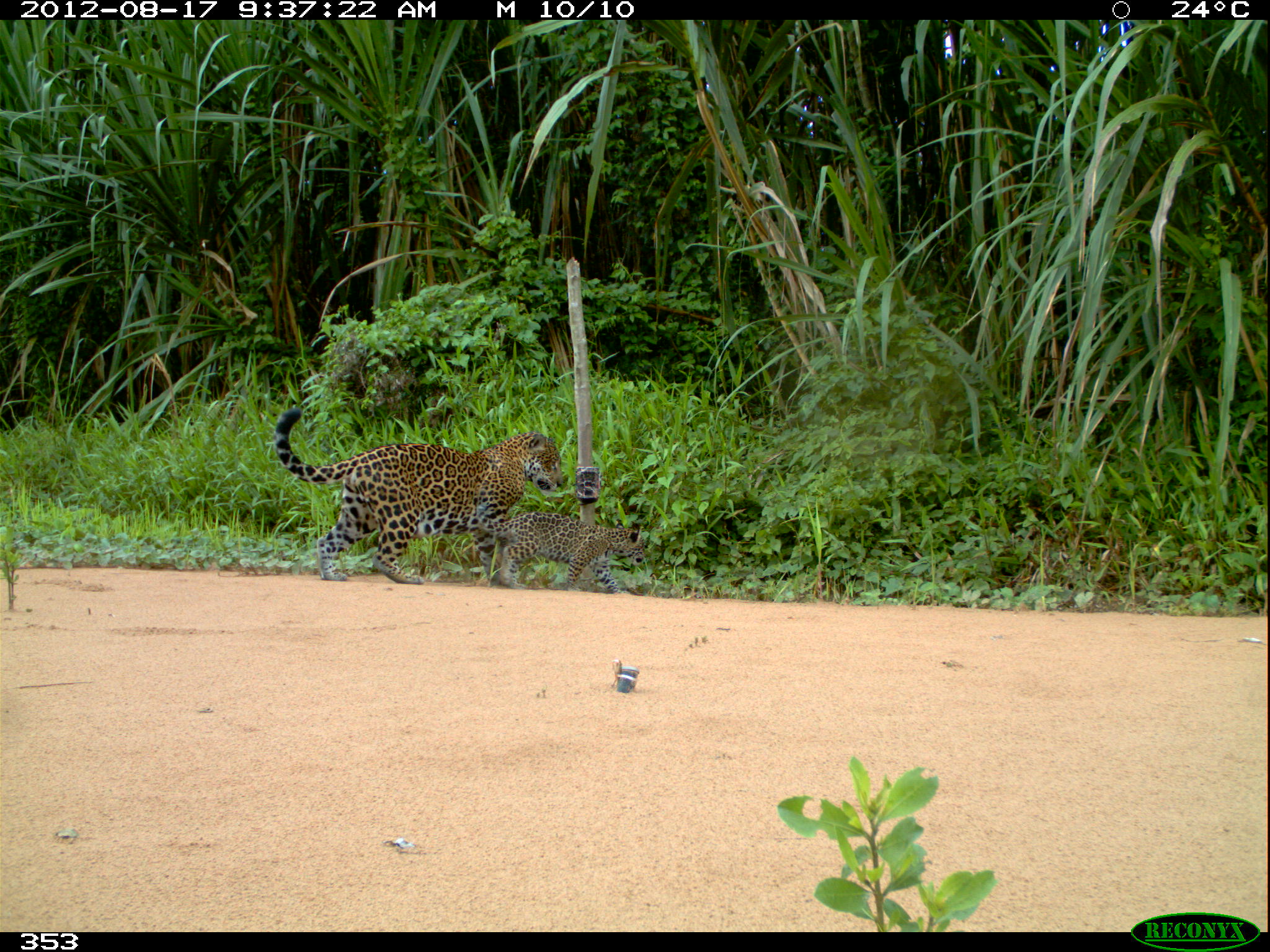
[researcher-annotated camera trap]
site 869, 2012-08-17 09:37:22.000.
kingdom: Animalia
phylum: Chordata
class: Mammalia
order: Carnivora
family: Felidae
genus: Panthera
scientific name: Panthera onca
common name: jaguar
Panthera onca (jaguar).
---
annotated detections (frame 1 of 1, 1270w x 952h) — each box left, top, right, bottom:
panthera onca: 273, 405, 565, 588; 475, 504, 646, 594